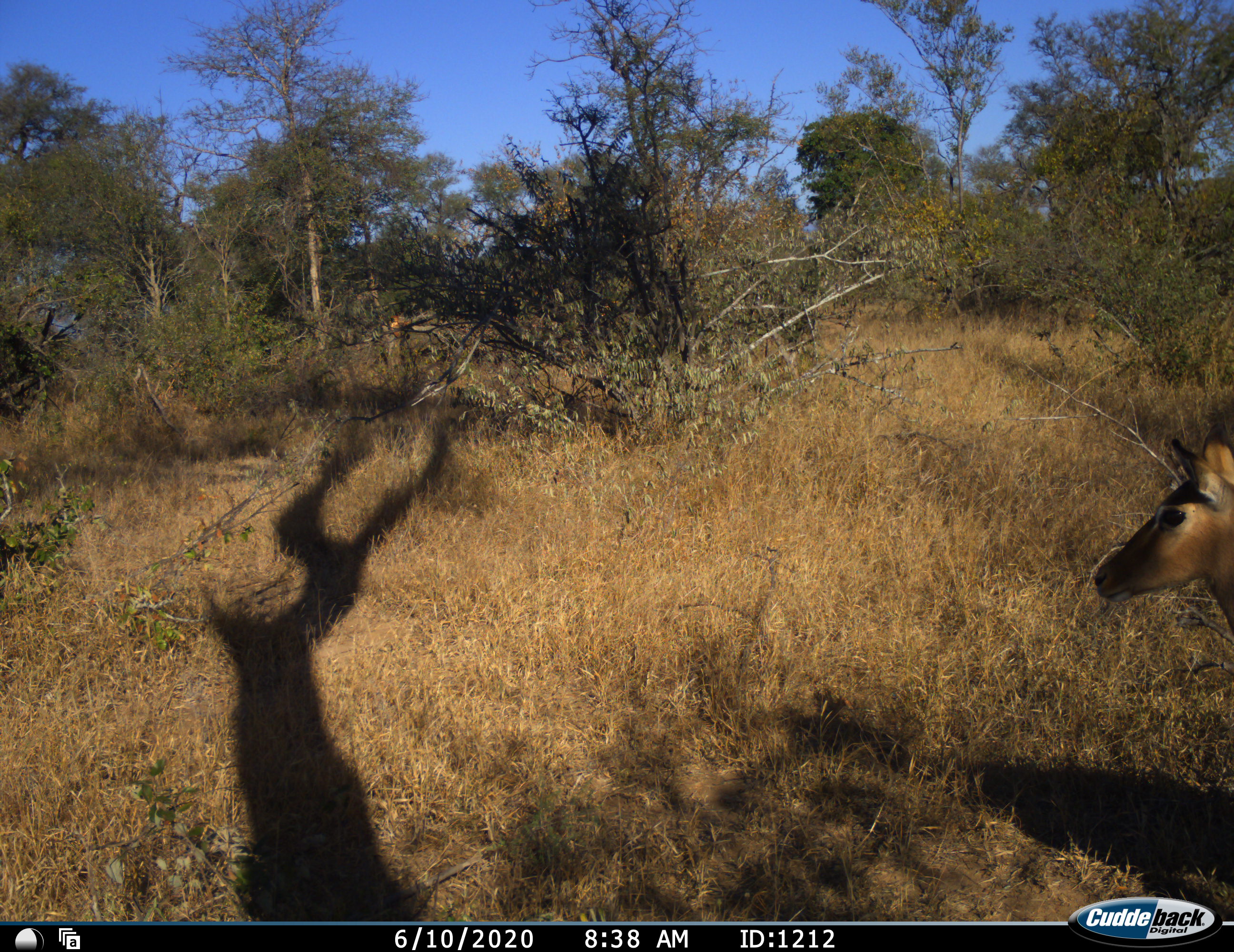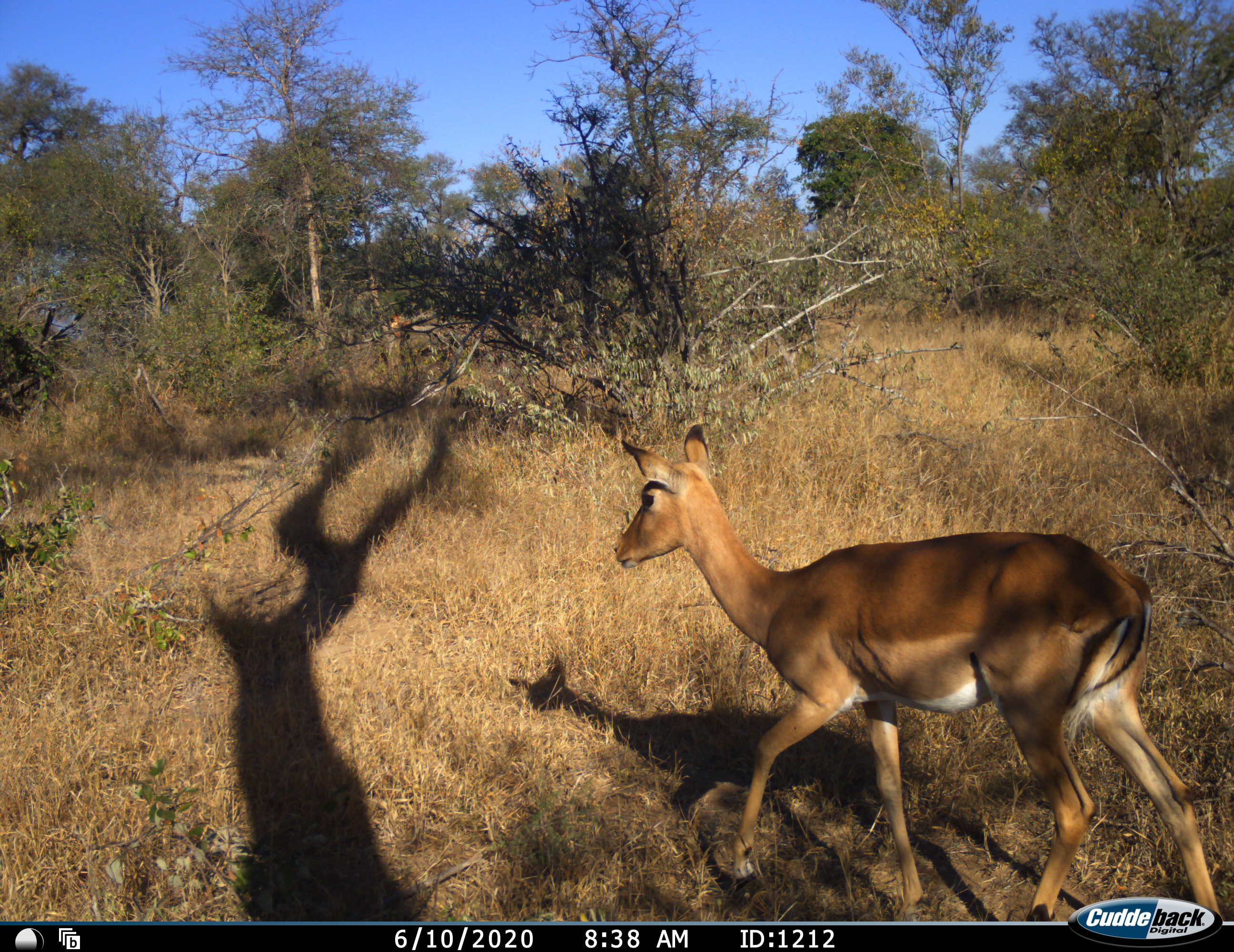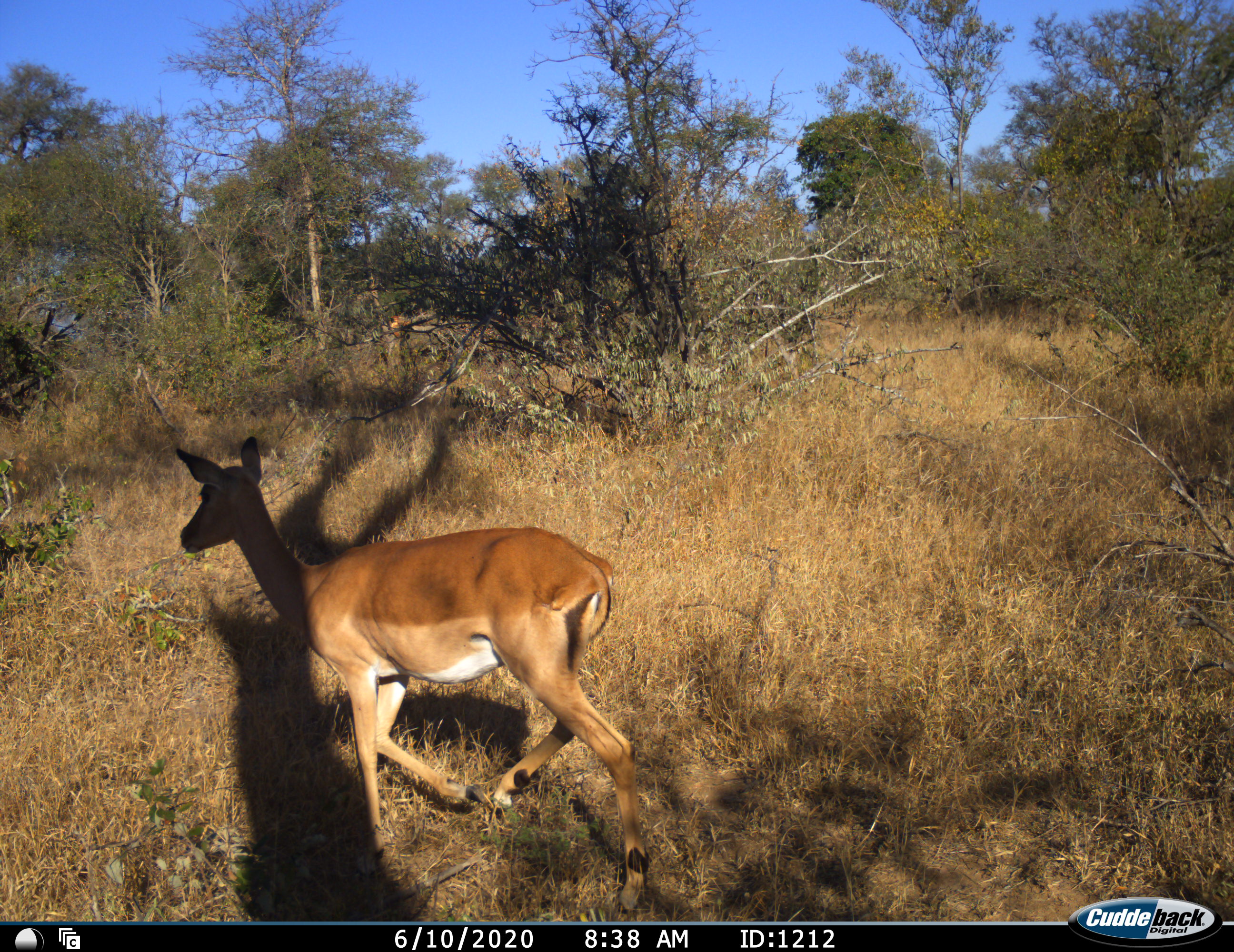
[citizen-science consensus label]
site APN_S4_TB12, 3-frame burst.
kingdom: Animalia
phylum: Chordata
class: Mammalia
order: Artiodactyla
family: Bovidae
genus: Aepyceros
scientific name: Aepyceros melampus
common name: impala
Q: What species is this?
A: Impala (Aepyceros melampus).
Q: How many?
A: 1.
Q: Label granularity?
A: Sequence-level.